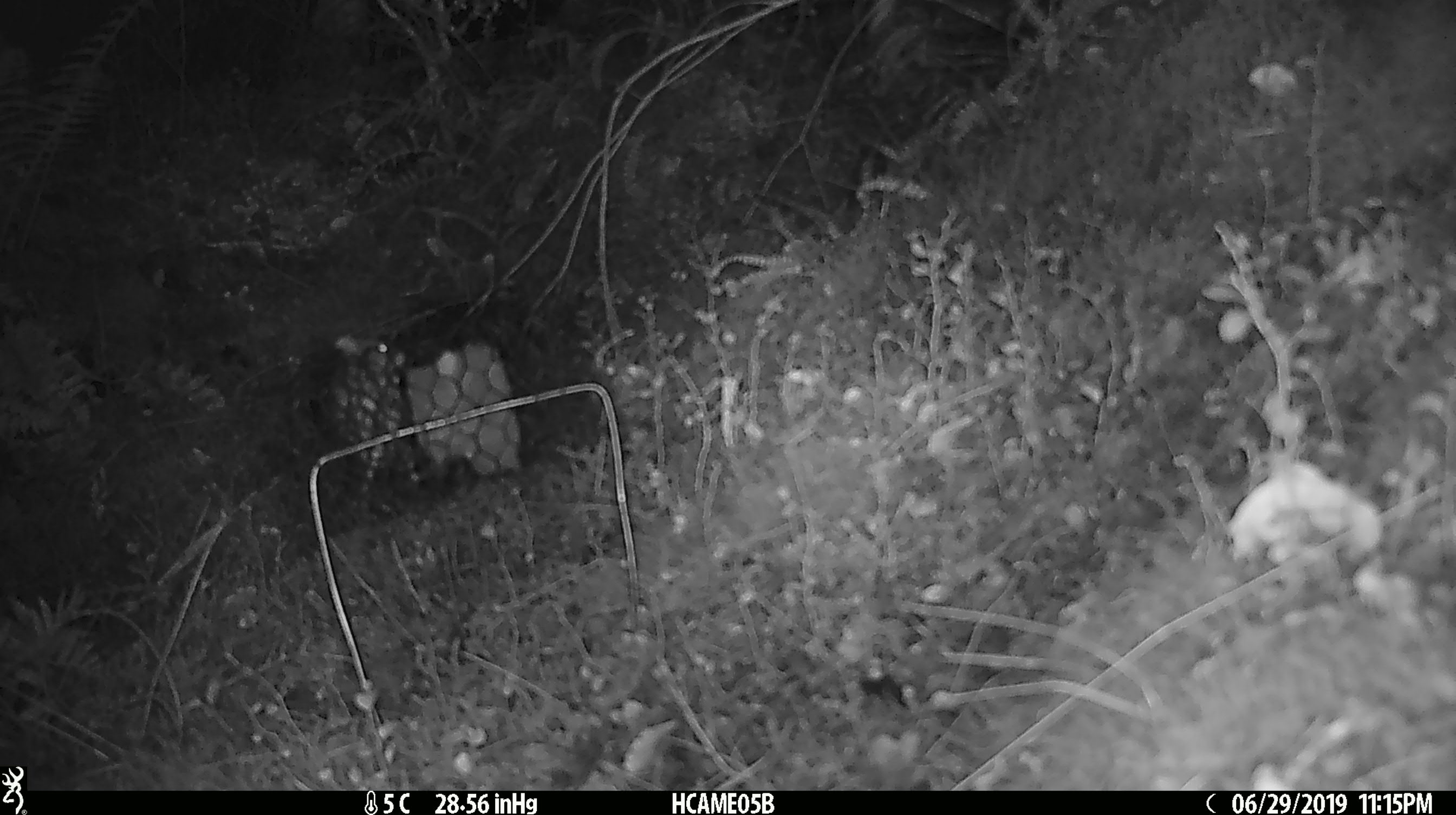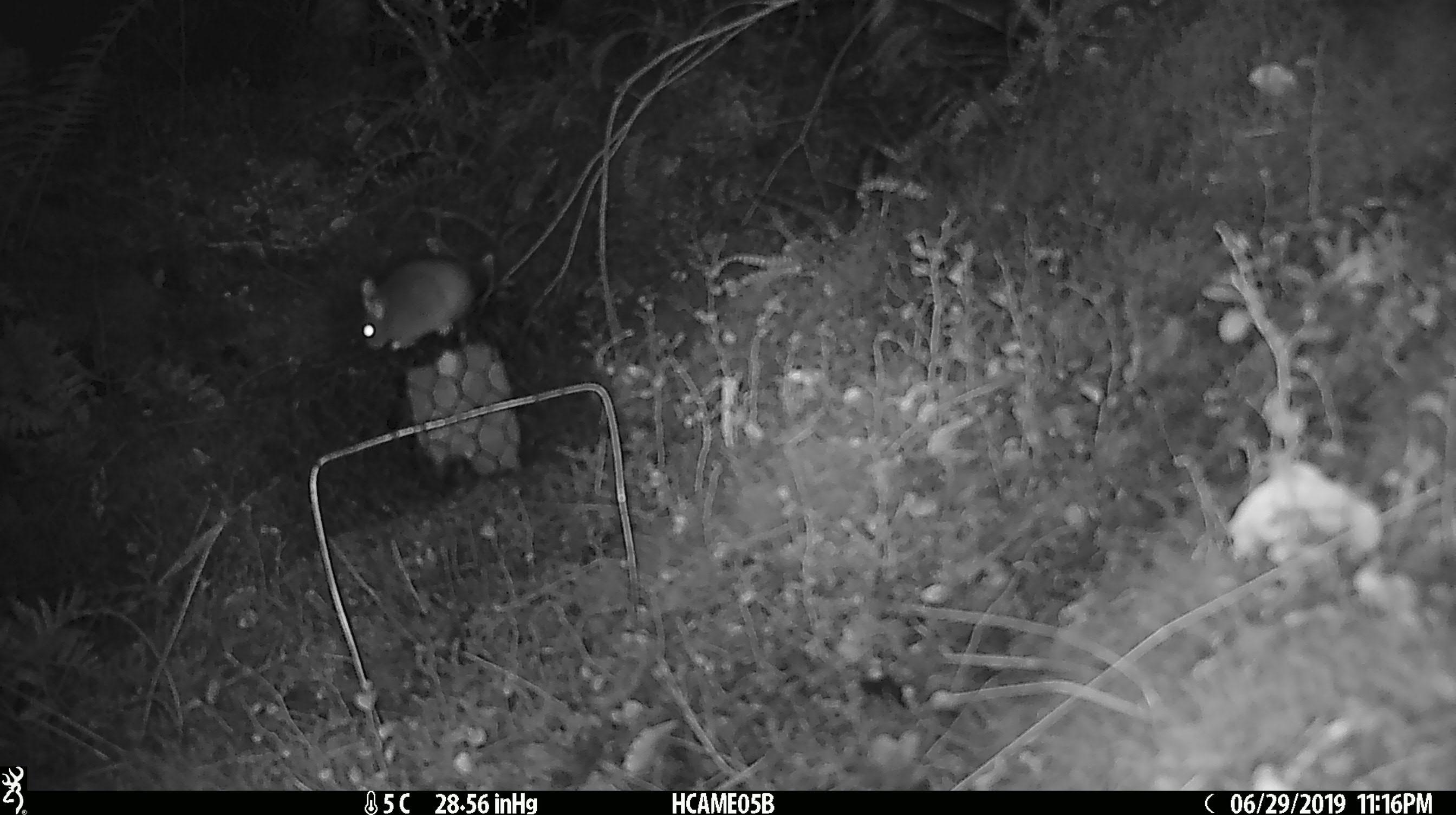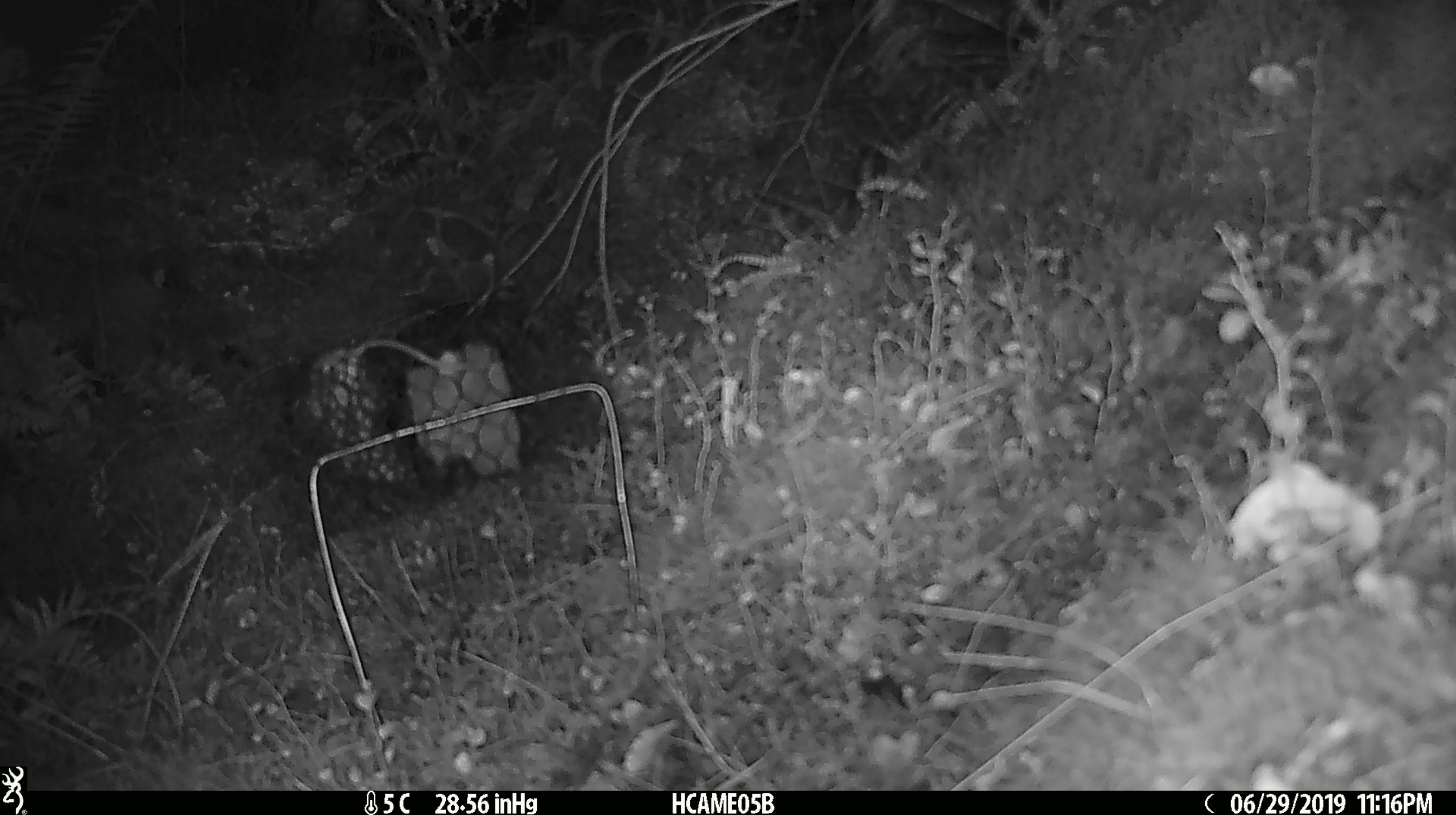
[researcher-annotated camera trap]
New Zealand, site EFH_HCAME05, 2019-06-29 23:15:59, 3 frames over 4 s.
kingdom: Animalia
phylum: Chordata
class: Mammalia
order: Rodentia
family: Muridae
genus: Mus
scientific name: Mus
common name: mouse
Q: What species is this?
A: Mouse (Mus).